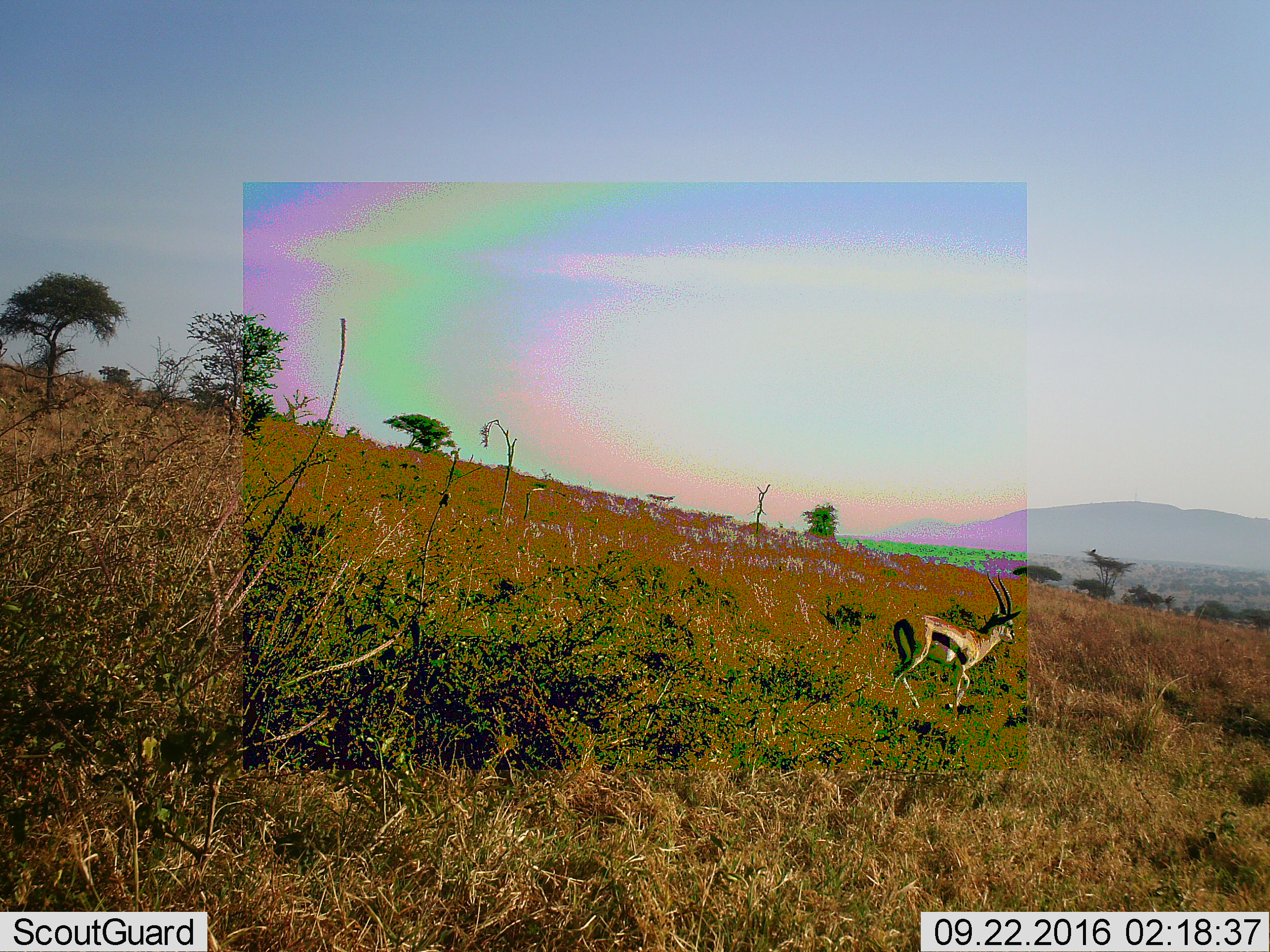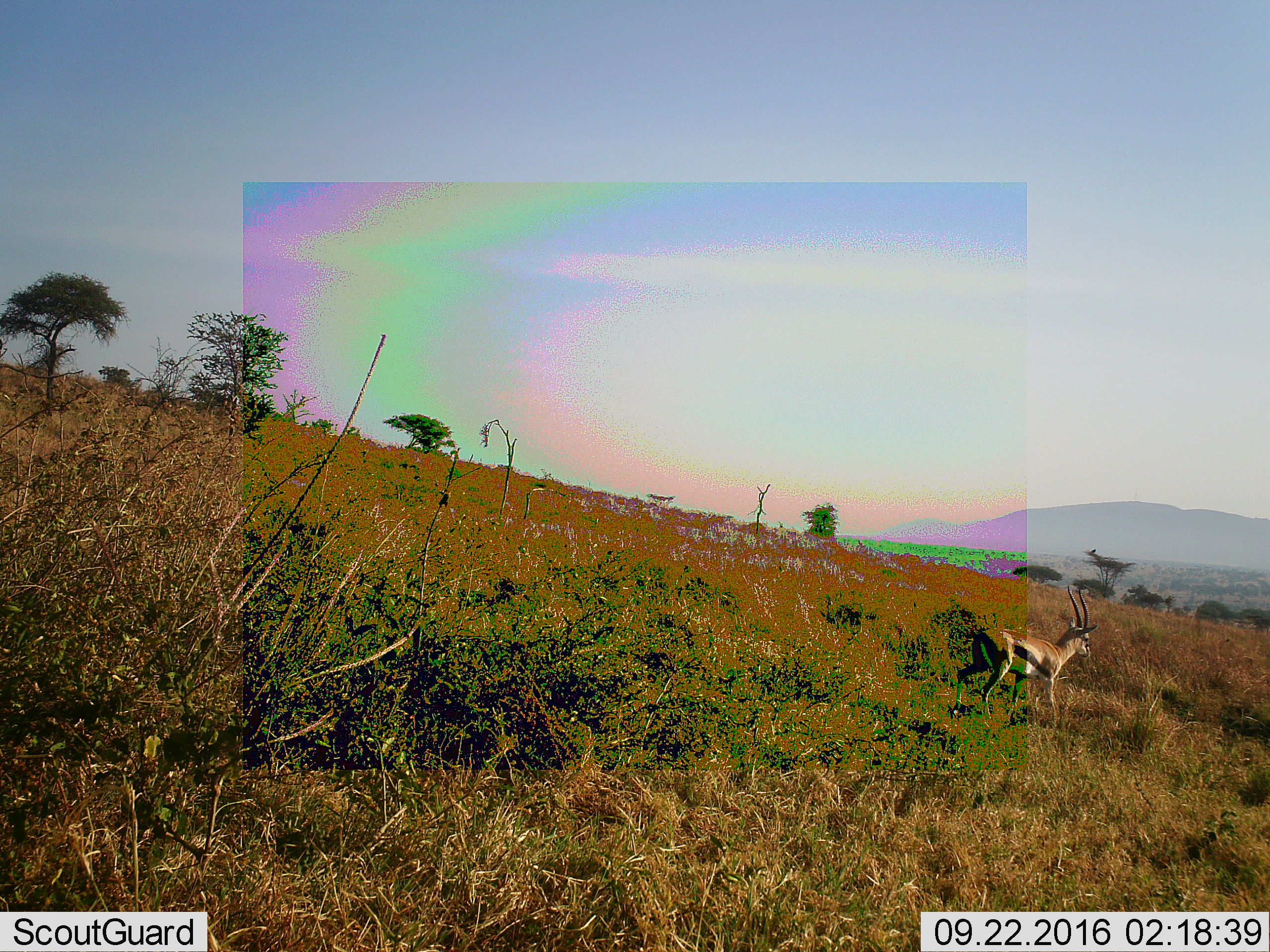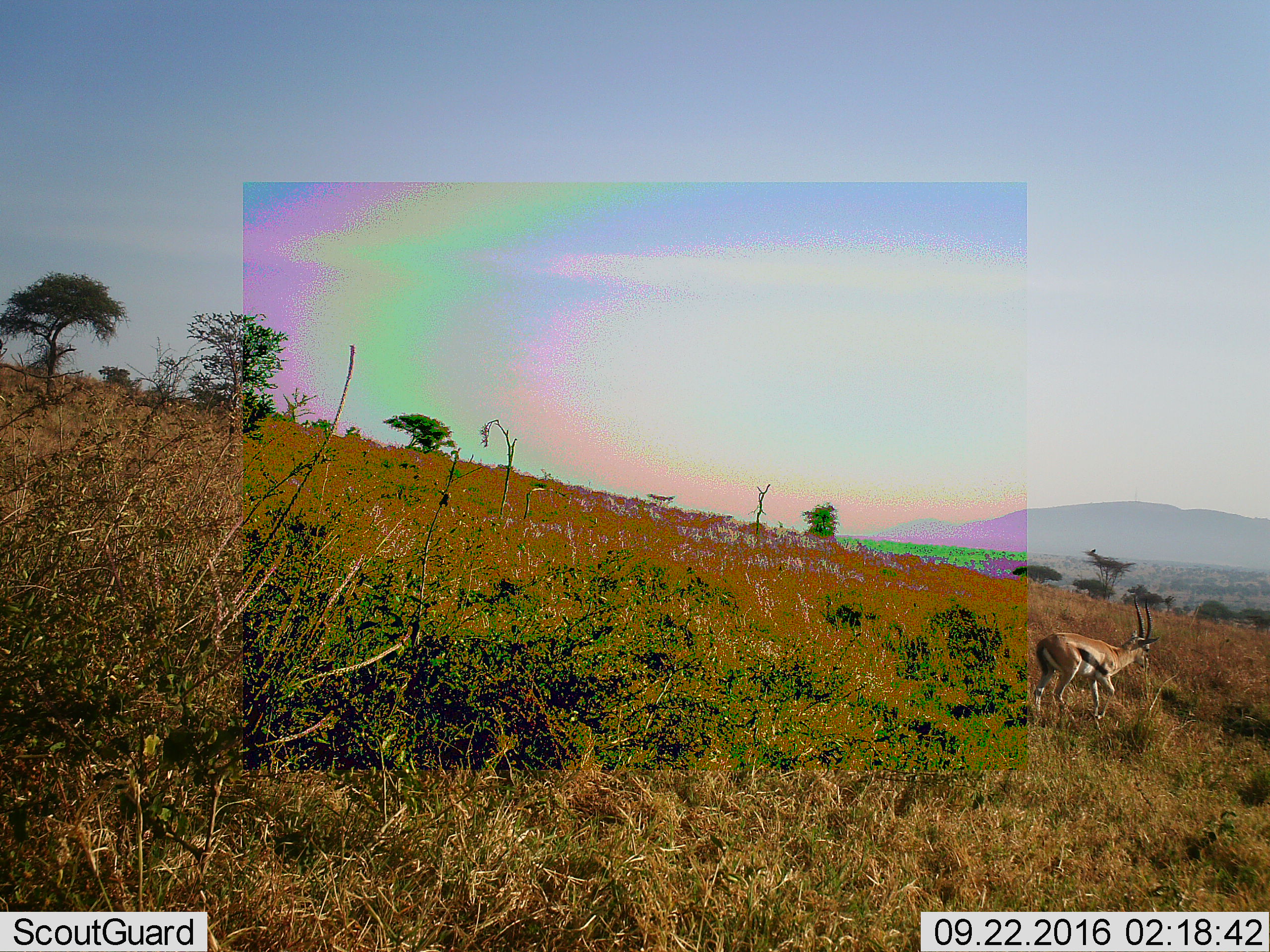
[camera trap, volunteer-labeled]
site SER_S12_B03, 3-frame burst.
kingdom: Animalia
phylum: Chordata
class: Mammalia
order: Artiodactyla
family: Bovidae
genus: Eudorcas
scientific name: Eudorcas thomsonii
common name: thomson's gazelle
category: gazellethomsons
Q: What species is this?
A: Gazellethomsons (thomson's gazelle) (Eudorcas thomsonii).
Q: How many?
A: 1.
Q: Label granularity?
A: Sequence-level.